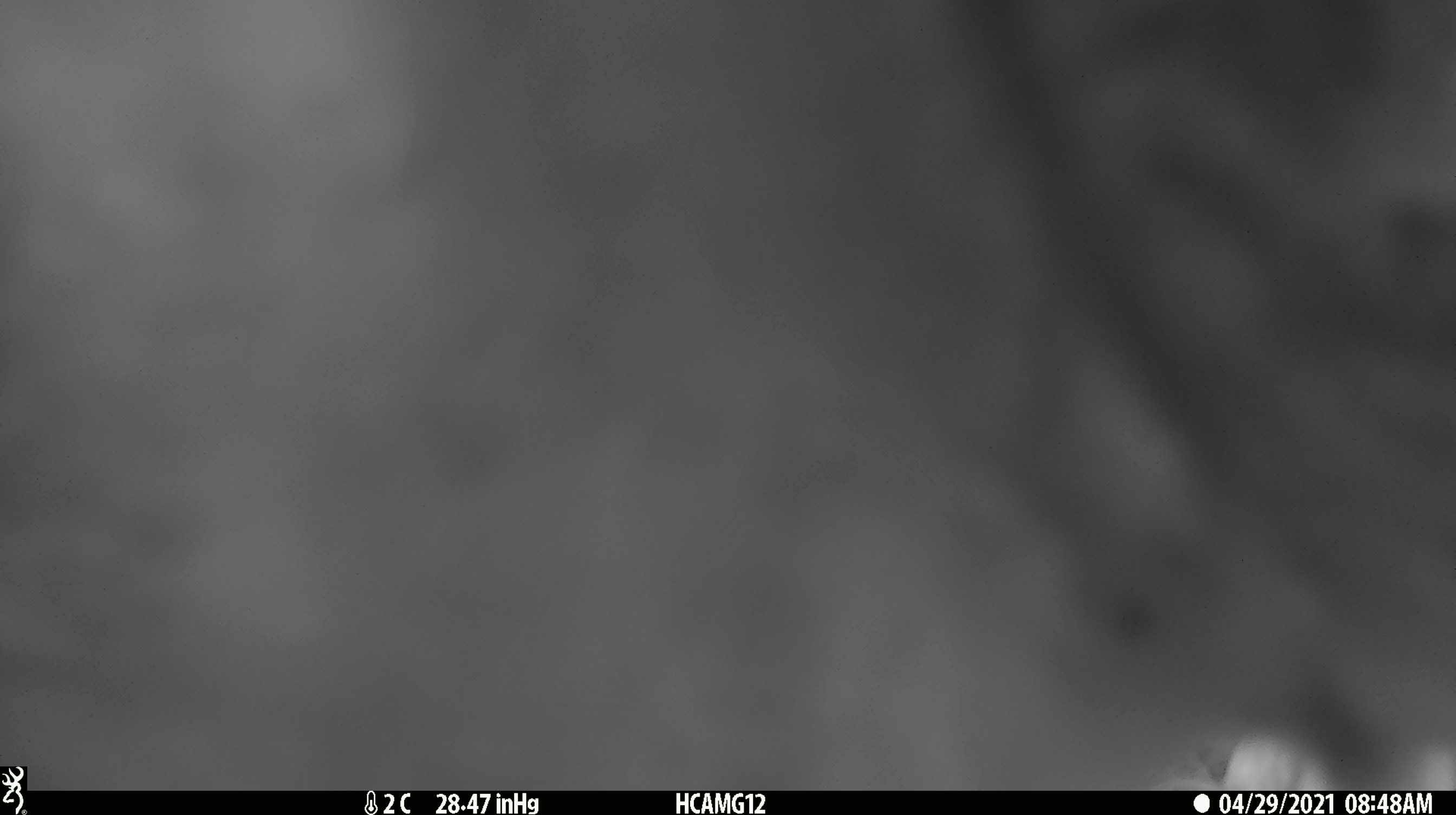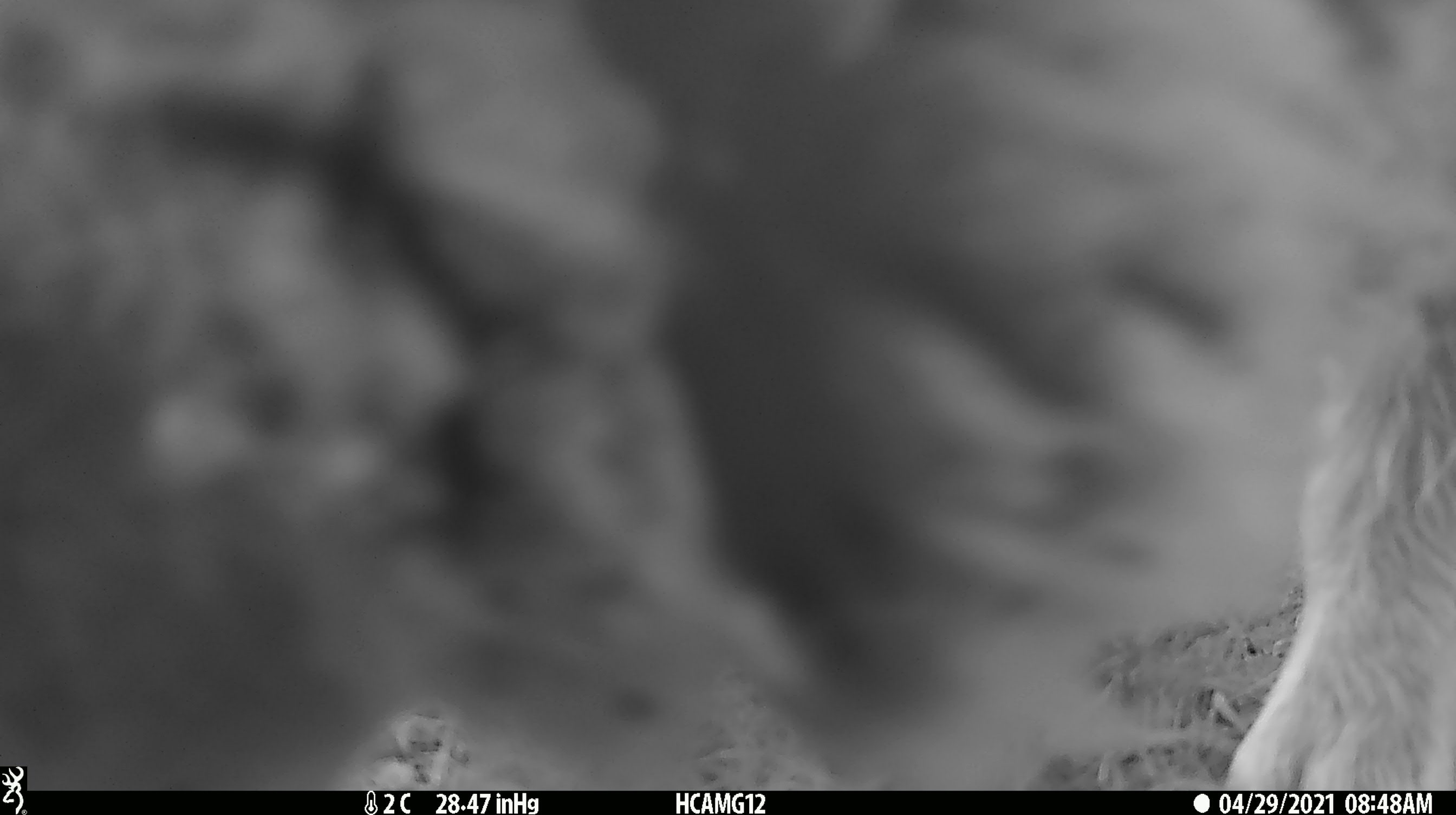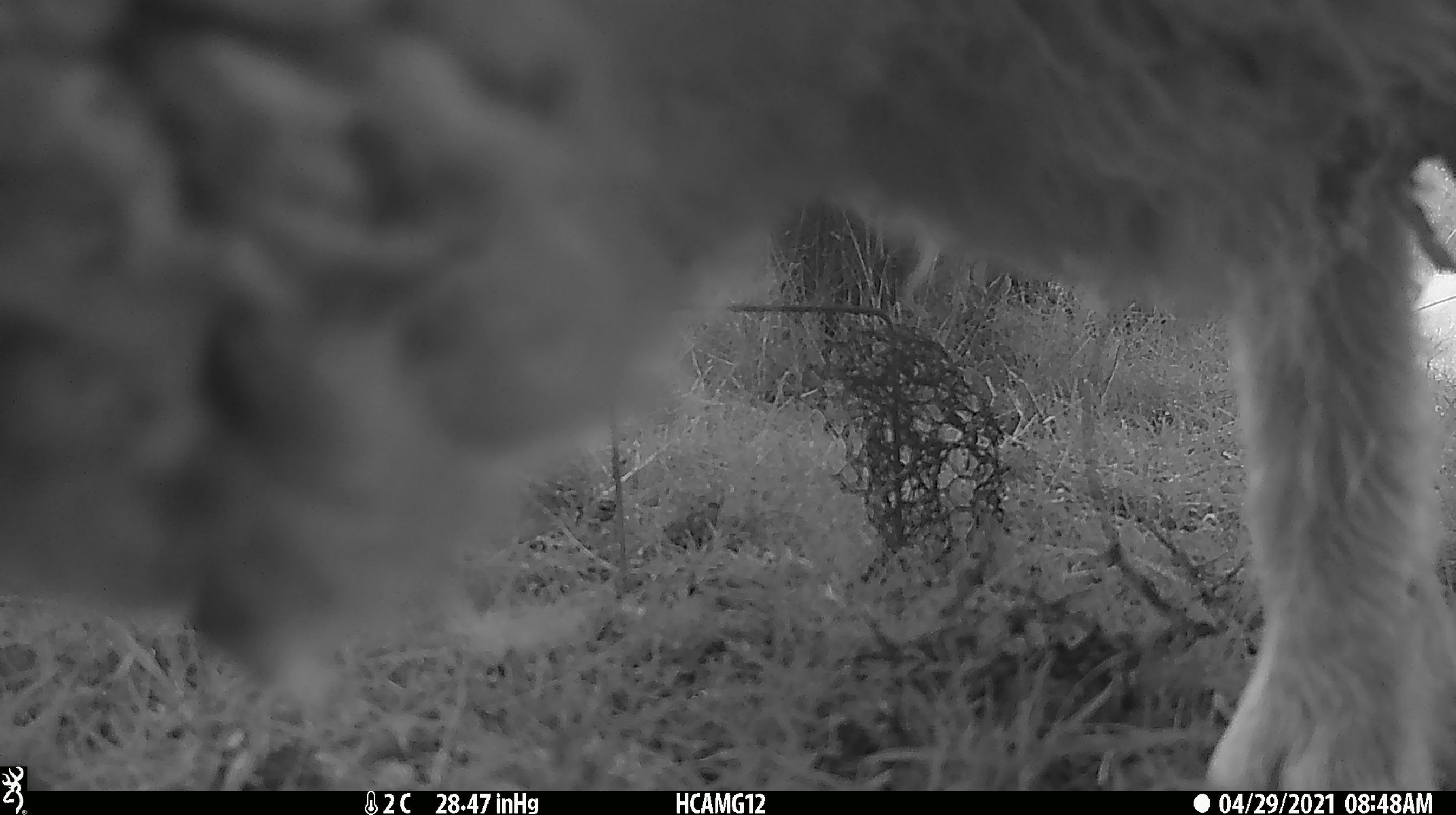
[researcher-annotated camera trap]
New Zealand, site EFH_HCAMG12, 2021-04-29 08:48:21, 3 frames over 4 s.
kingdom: Animalia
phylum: Chordata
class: Mammalia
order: Artiodactyla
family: Bovidae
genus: Ovis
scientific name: Ovis aries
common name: domestic sheep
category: sheep